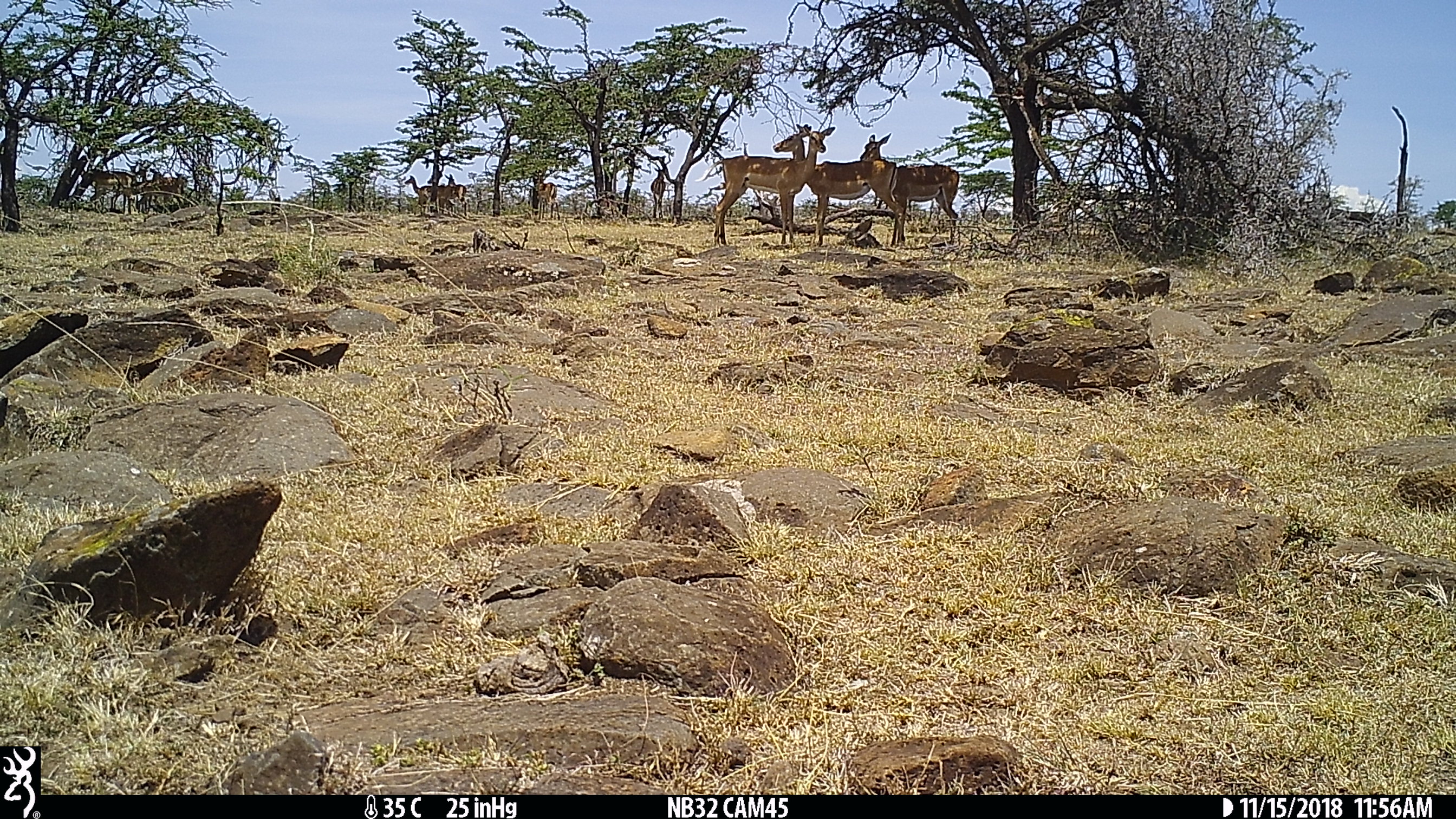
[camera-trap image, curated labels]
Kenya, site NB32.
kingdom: Animalia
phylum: Chordata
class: Mammalia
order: Artiodactyla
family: Bovidae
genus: Aepyceros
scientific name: Aepyceros melampus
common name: impala